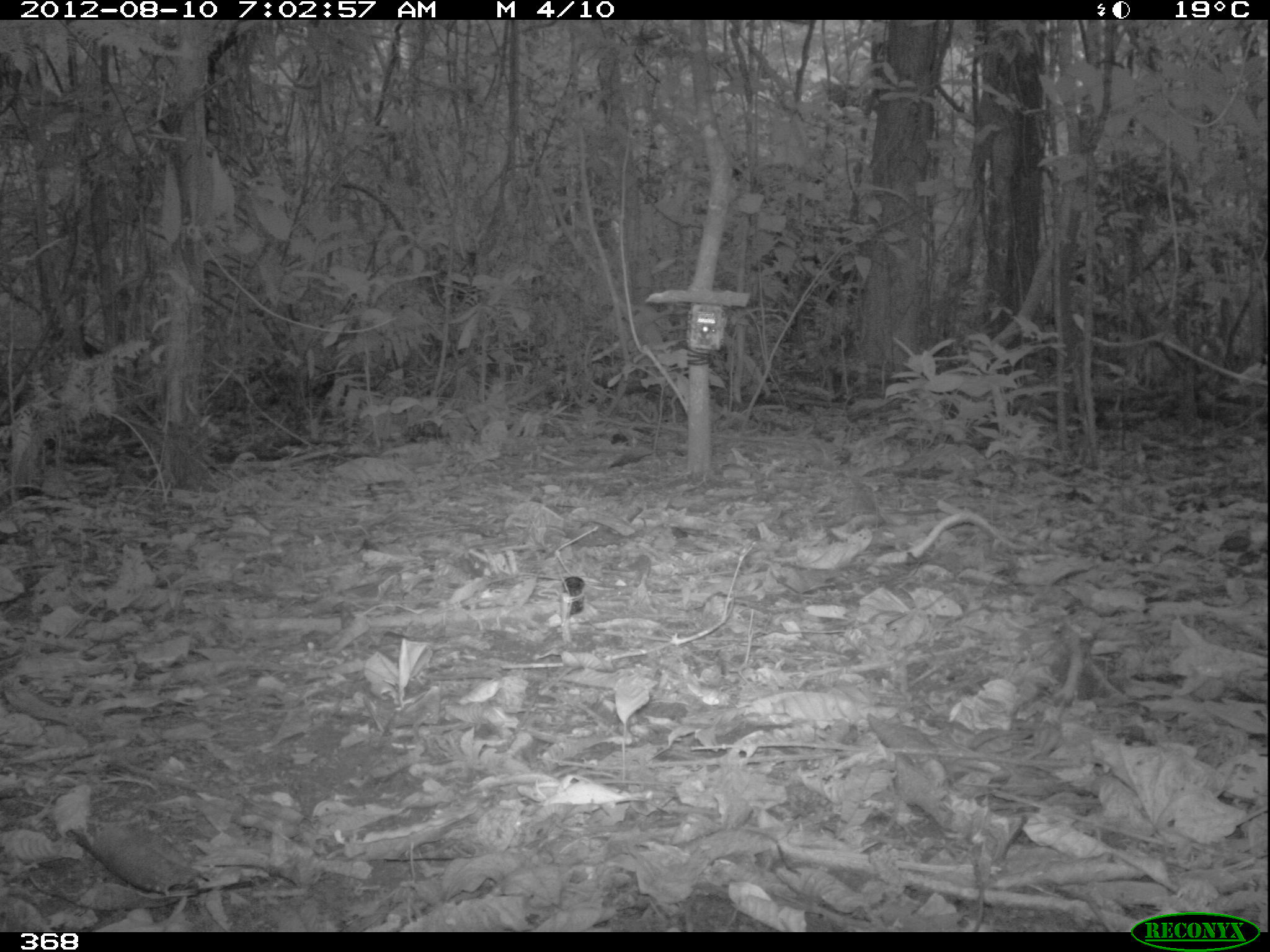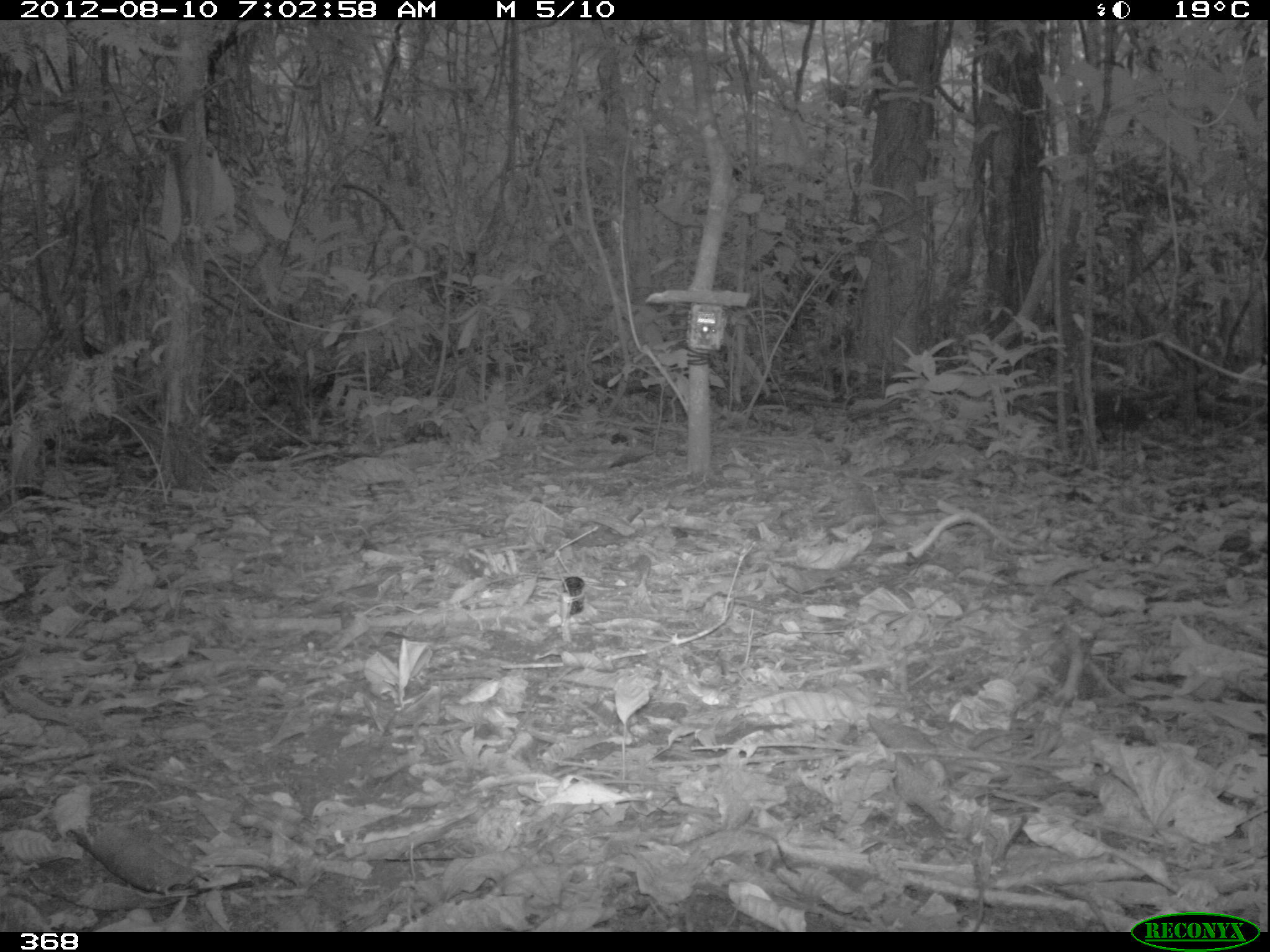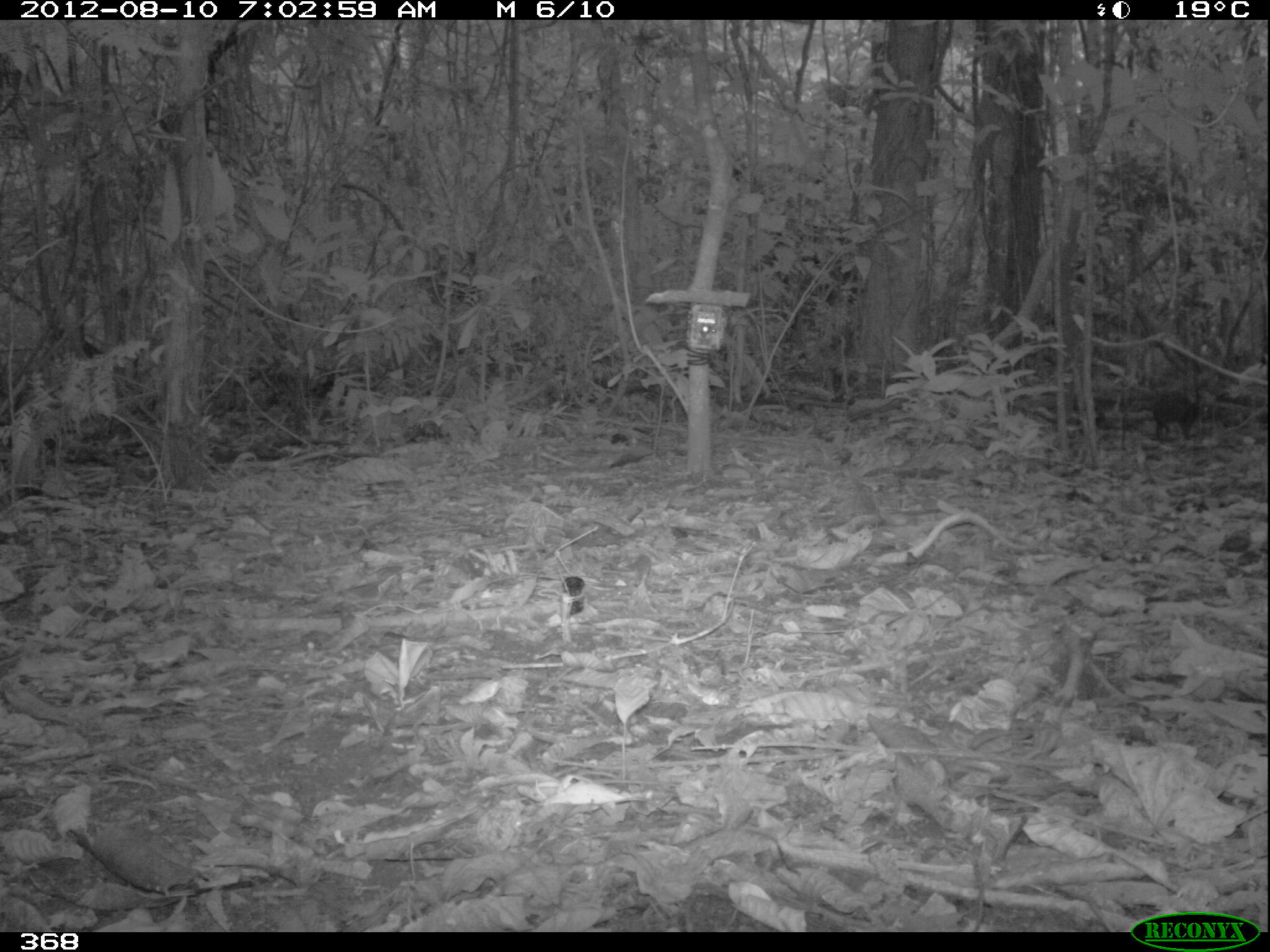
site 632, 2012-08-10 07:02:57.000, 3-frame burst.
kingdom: Animalia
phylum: Chordata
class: Mammalia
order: Rodentia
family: Dasyproctidae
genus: Dasyprocta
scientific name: Dasyprocta punctata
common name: central american agouti